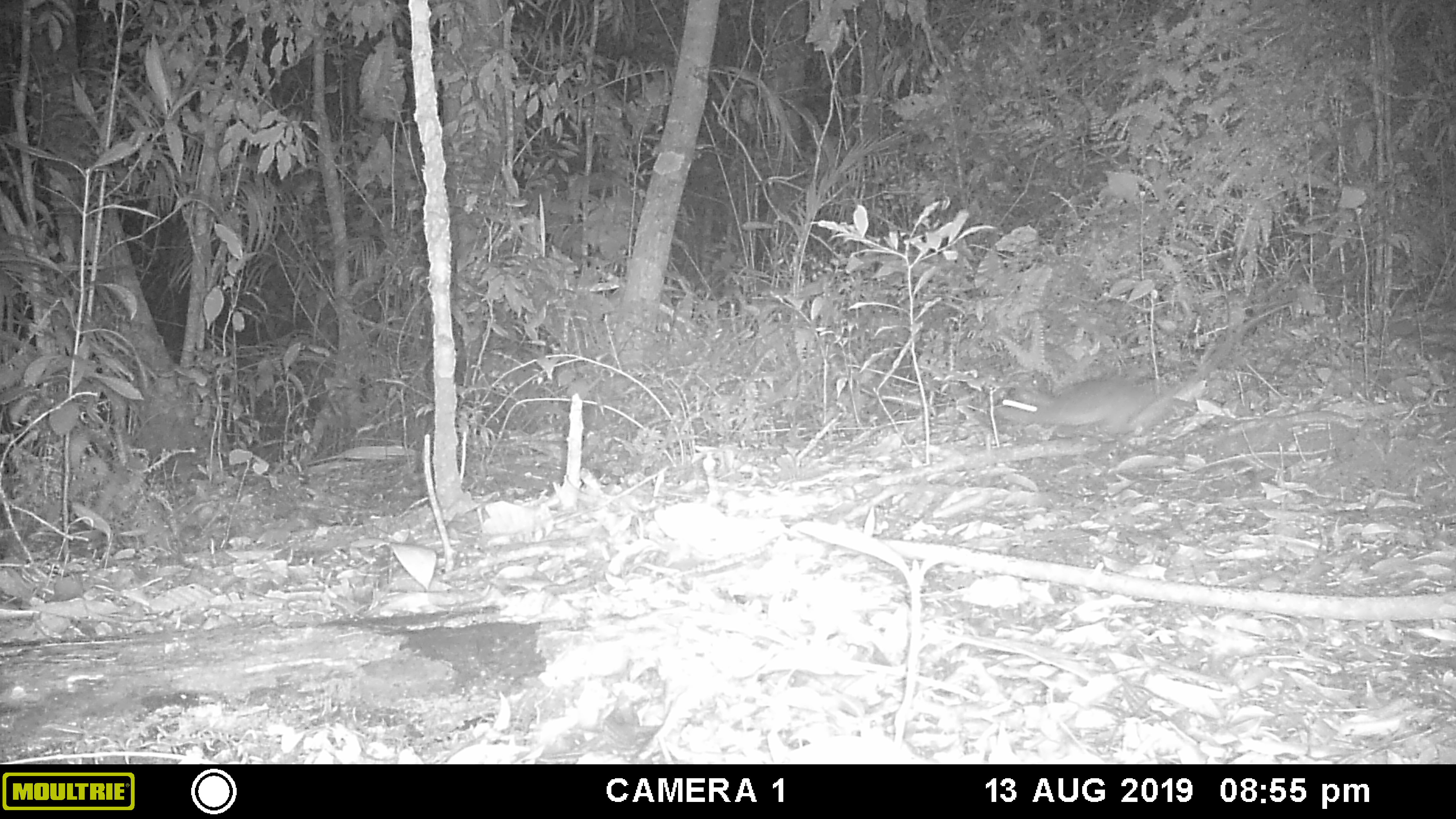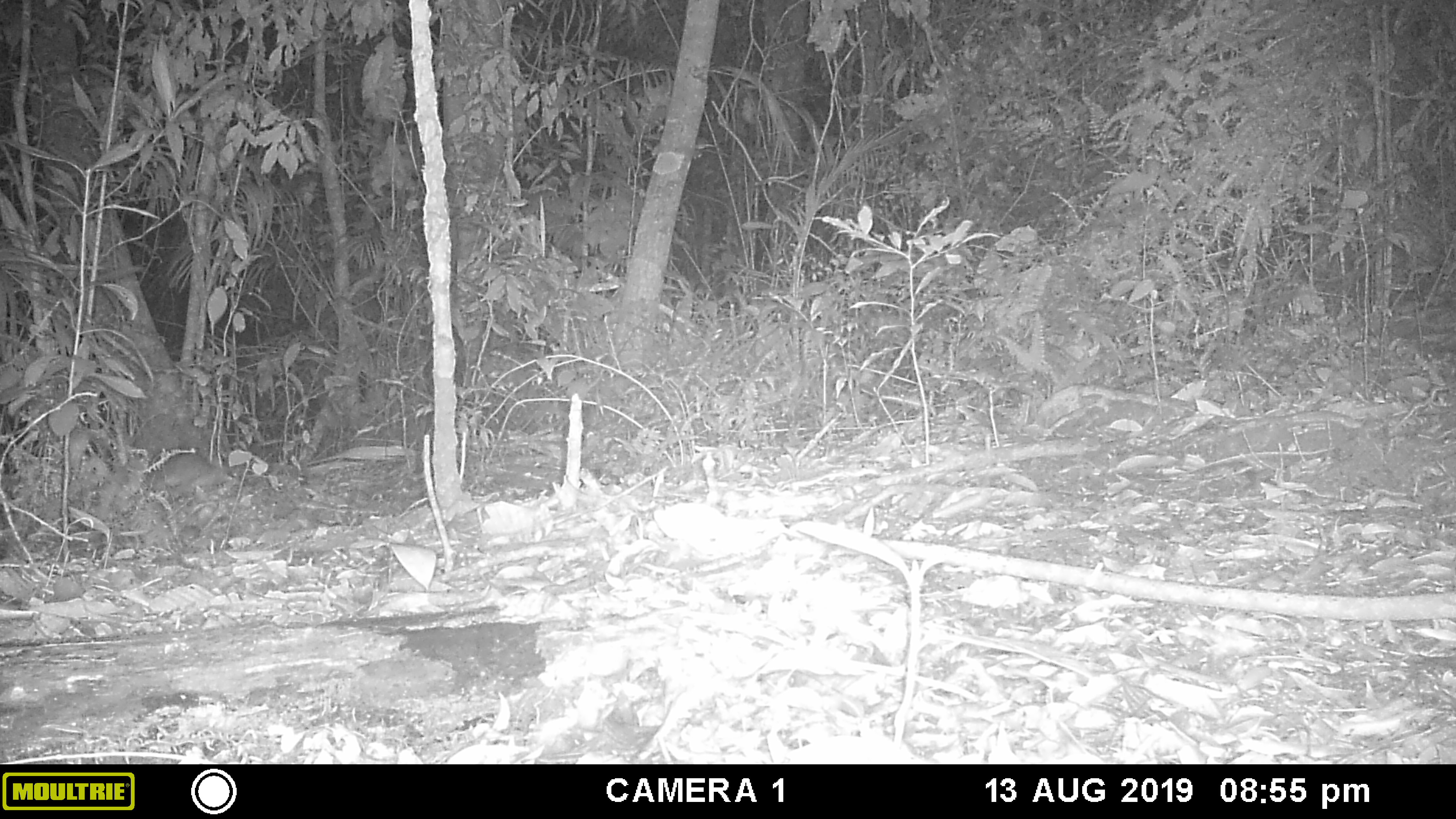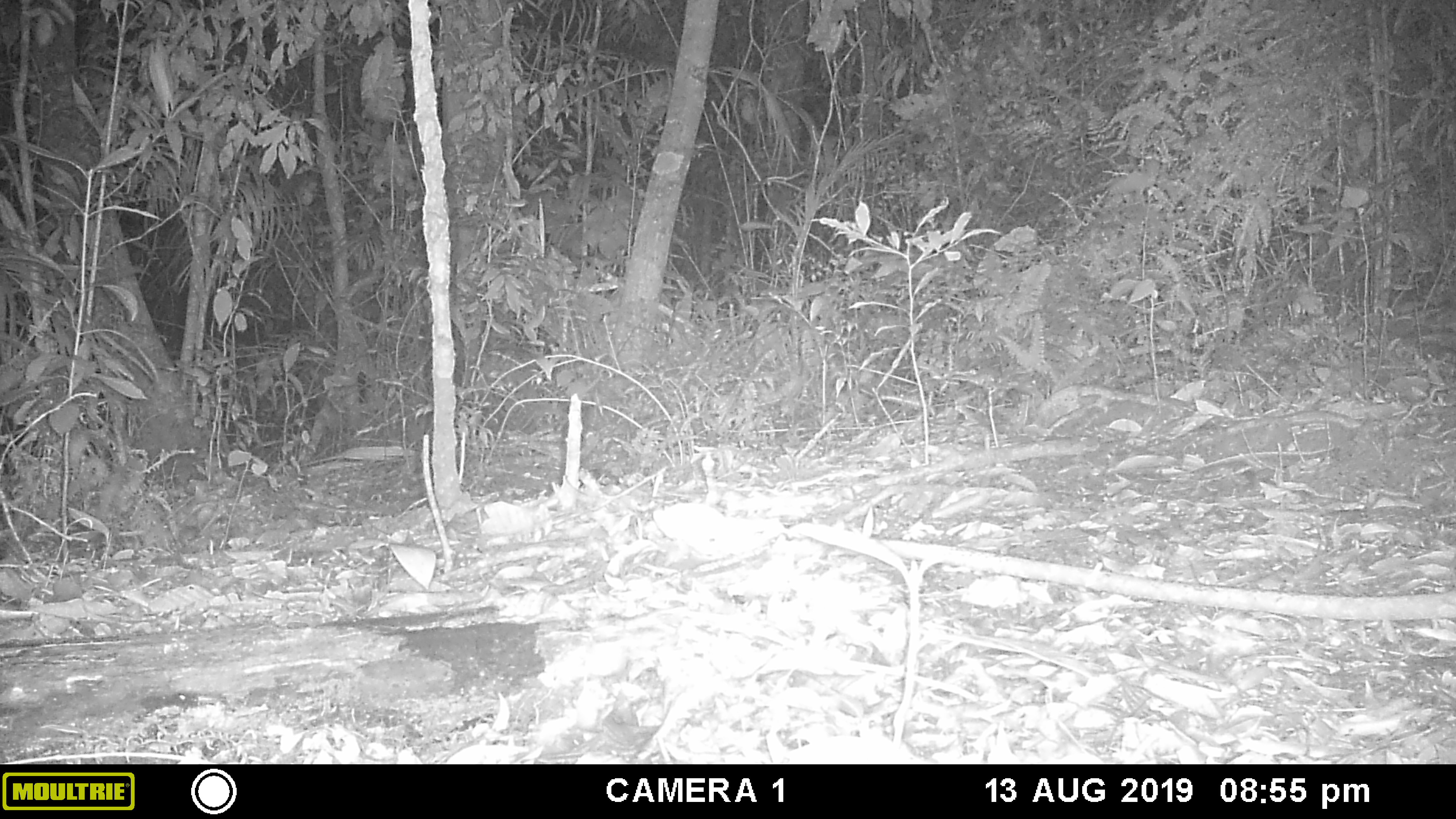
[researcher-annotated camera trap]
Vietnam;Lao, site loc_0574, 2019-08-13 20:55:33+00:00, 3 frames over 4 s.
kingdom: Animalia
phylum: Chordata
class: Mammalia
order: Rodentia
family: Muridae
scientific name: Muridae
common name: old-world mice and rats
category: unidentified murid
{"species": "unidentified murid (old-world mice and rats) (Muridae)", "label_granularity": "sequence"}